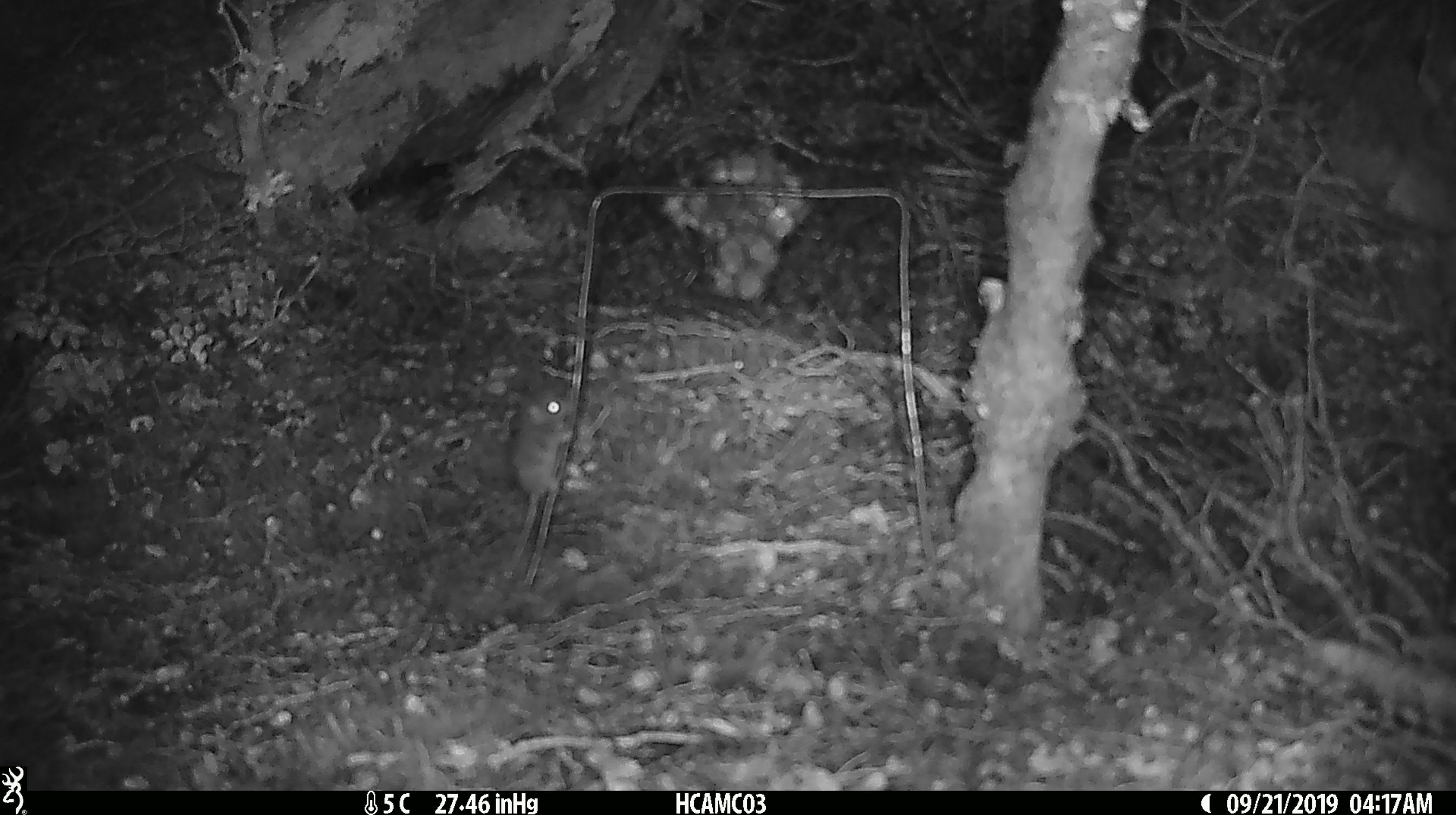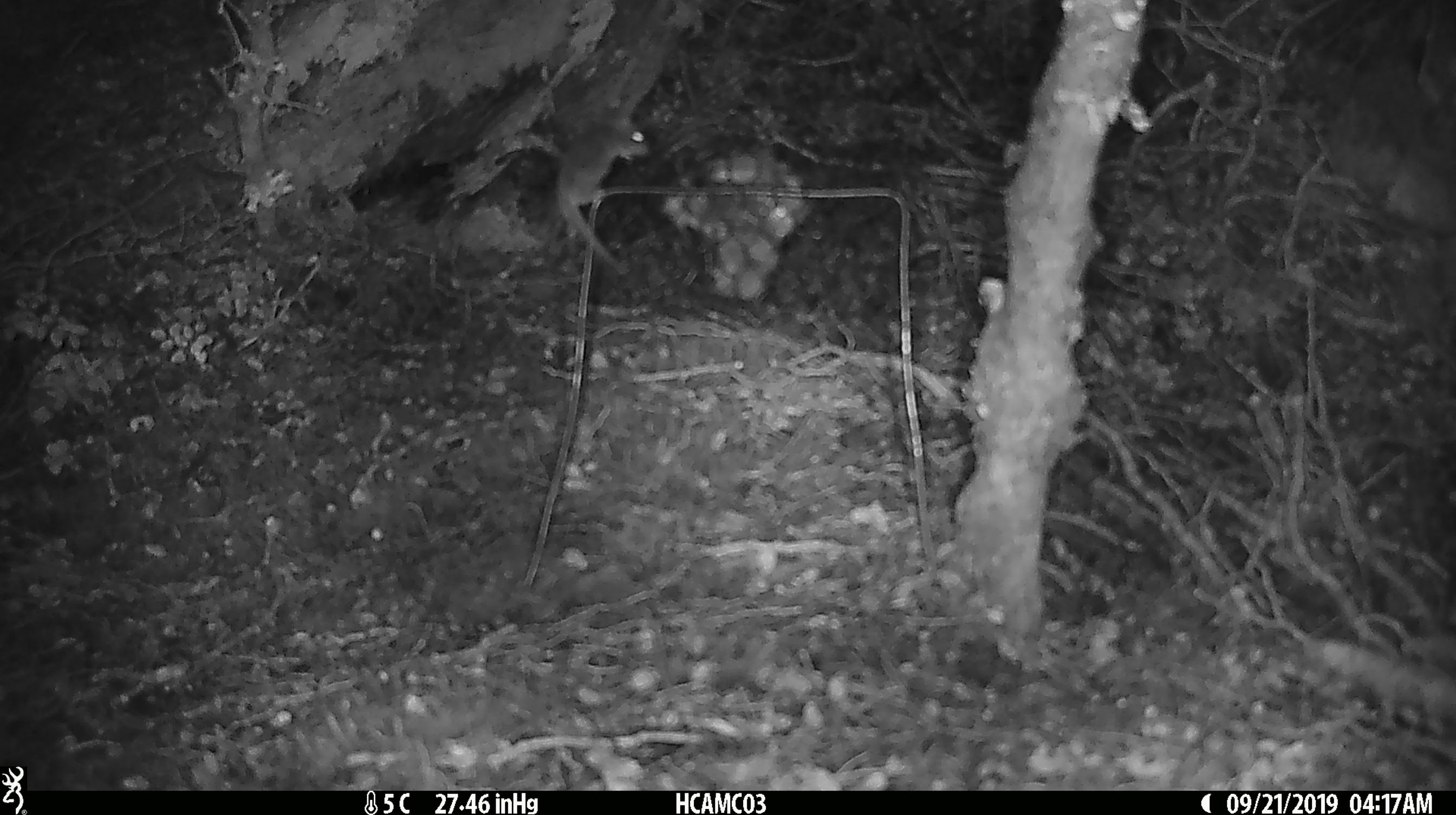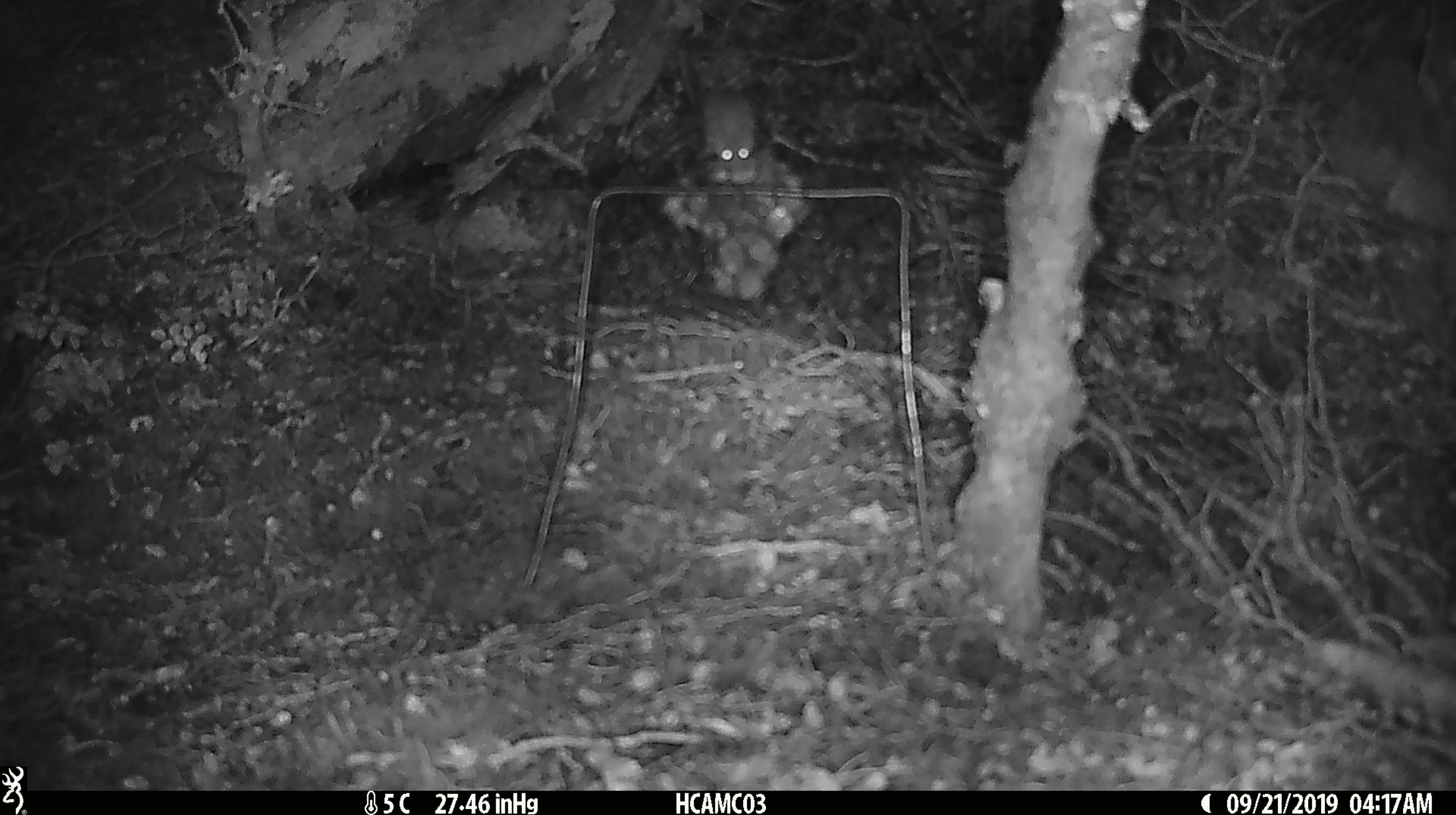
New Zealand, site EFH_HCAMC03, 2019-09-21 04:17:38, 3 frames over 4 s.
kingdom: Animalia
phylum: Chordata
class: Mammalia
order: Rodentia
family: Muridae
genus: Mus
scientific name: Mus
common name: mouse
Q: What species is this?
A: Mouse (Mus).